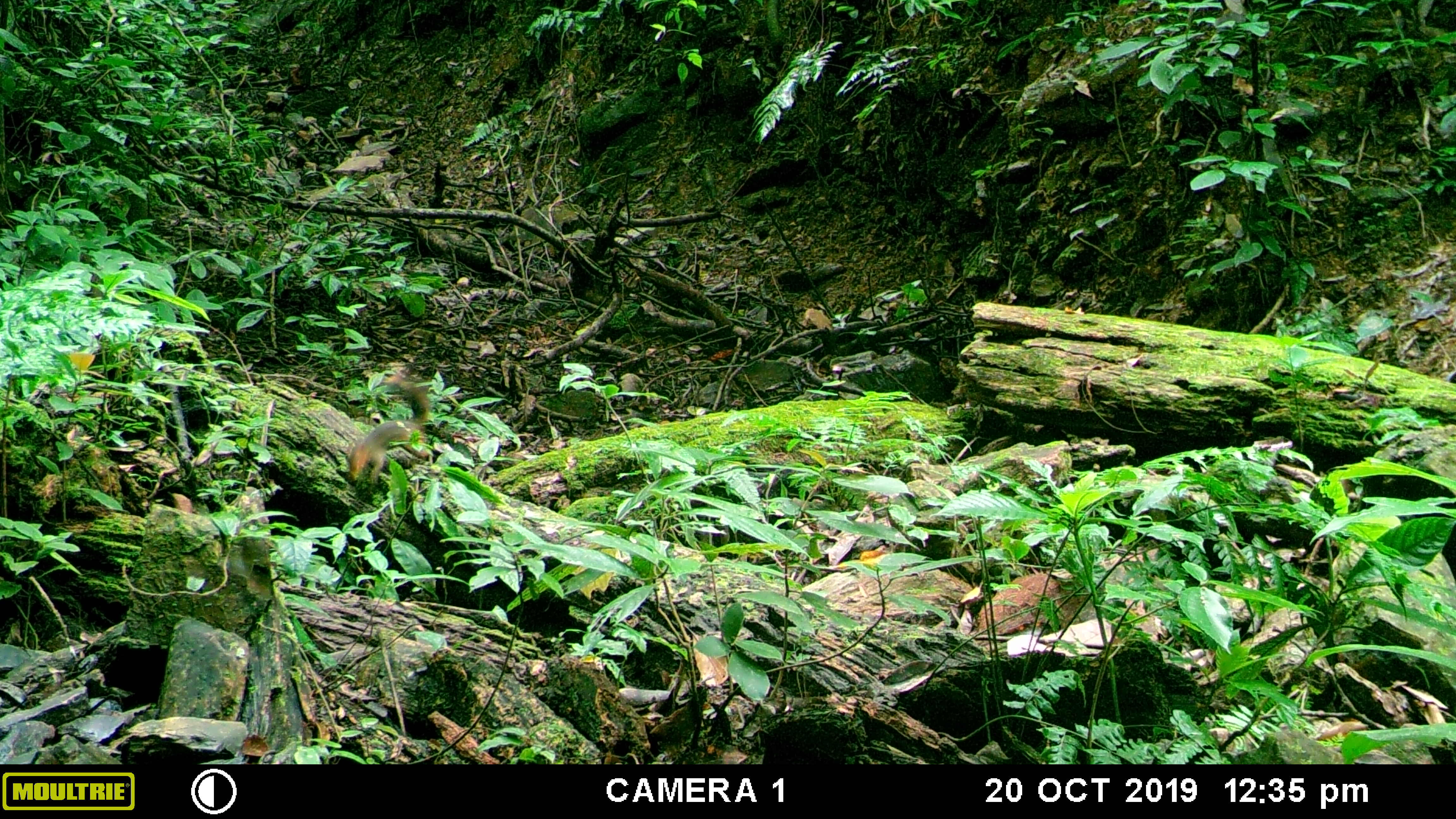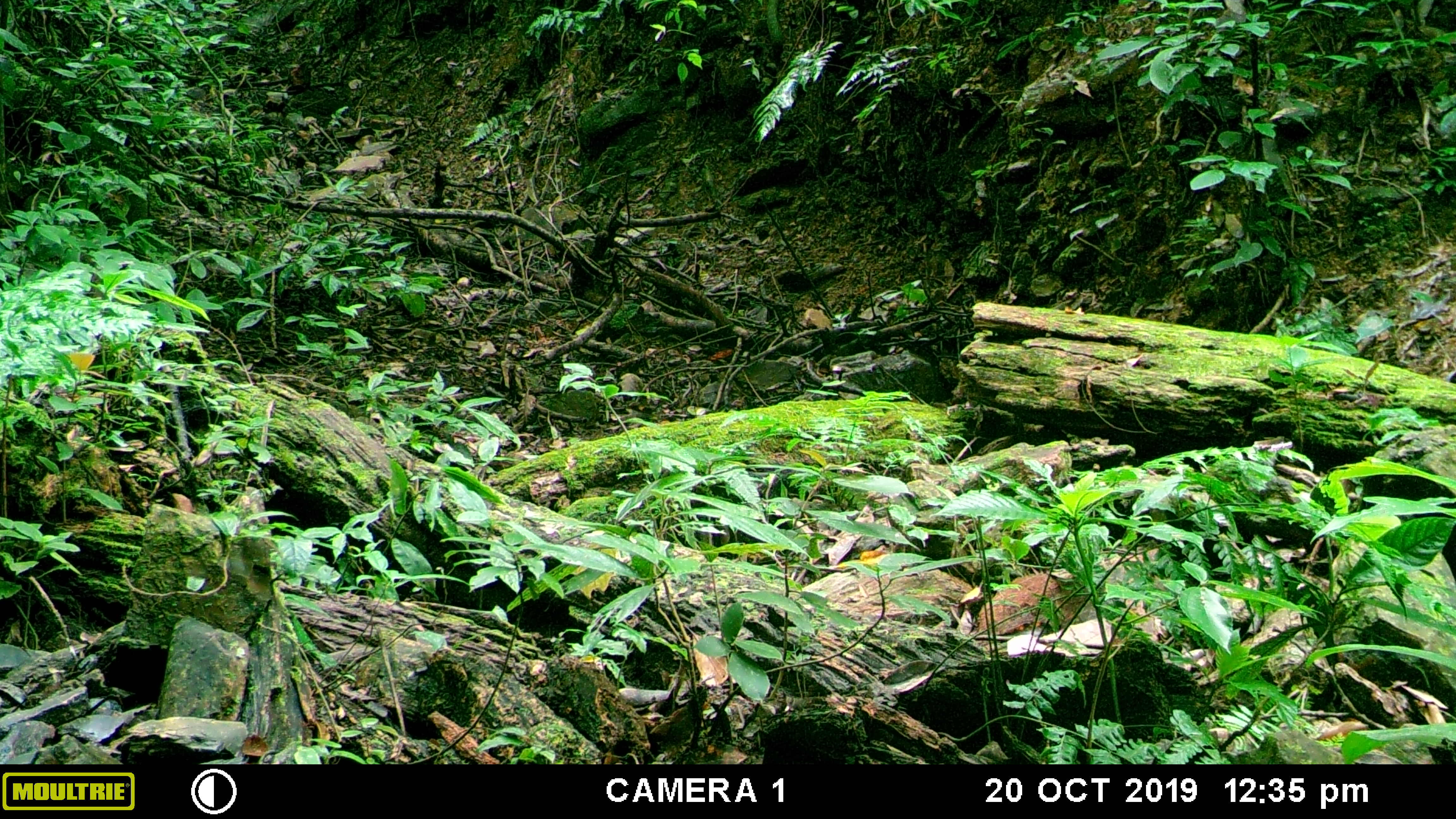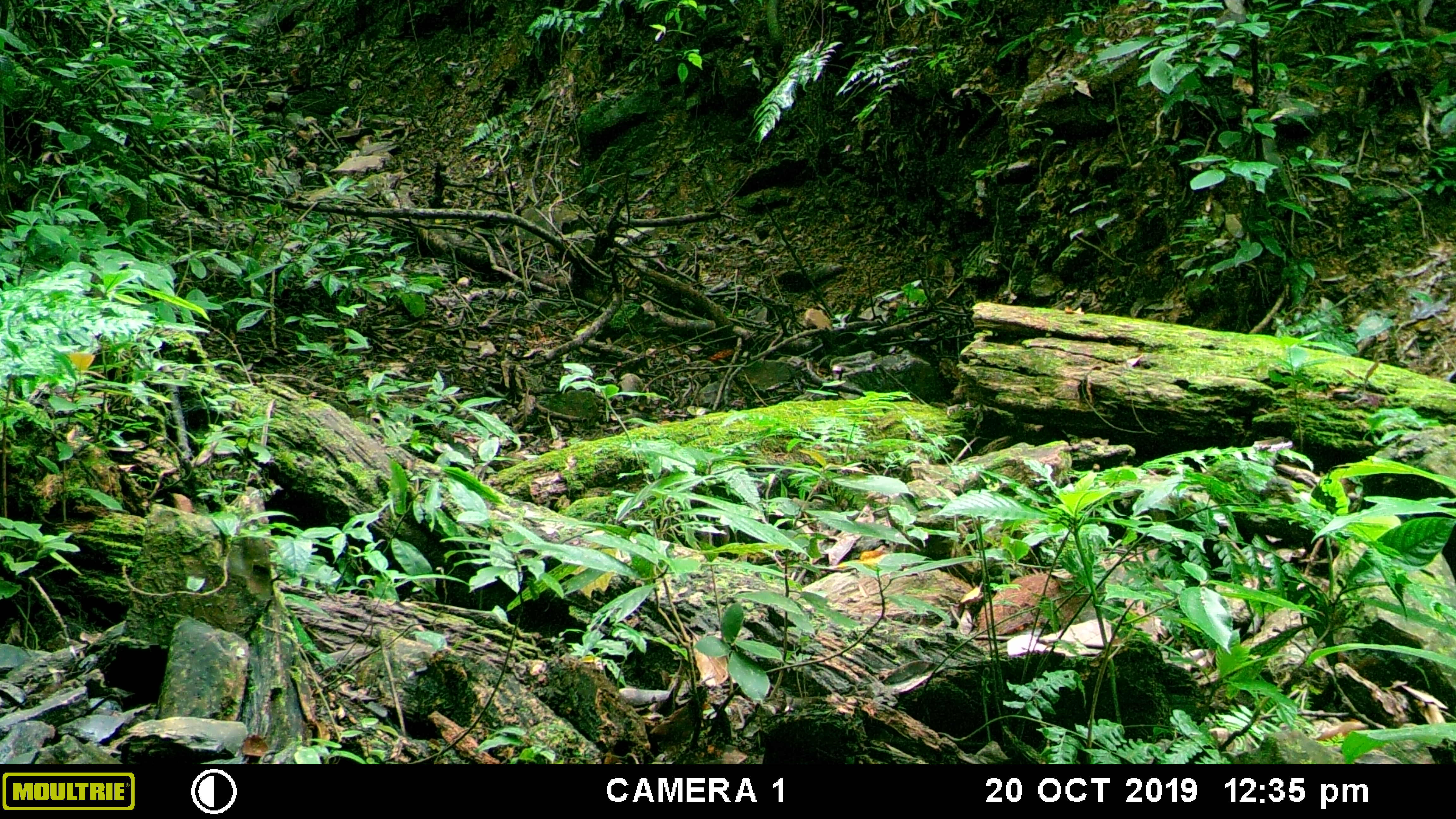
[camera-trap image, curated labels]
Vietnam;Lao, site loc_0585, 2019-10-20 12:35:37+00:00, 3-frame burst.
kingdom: Animalia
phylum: Chordata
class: Mammalia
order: Rodentia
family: Sciuridae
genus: Dremomys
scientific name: Dremomys rufigenis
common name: red-cheeked squirrel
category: red cheeked squirrel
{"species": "red cheeked squirrel (red-cheeked squirrel) (Dremomys rufigenis)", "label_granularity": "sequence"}